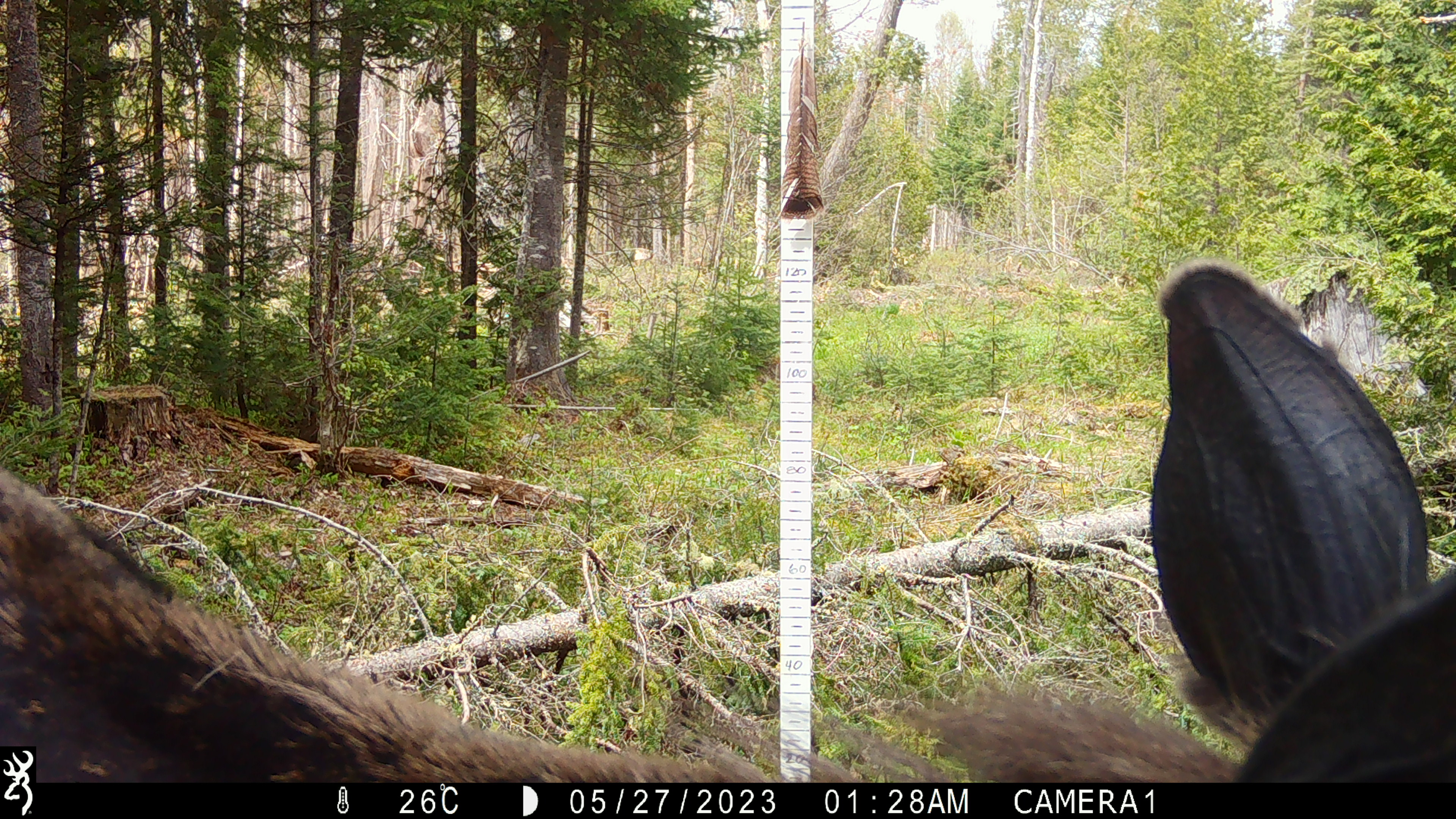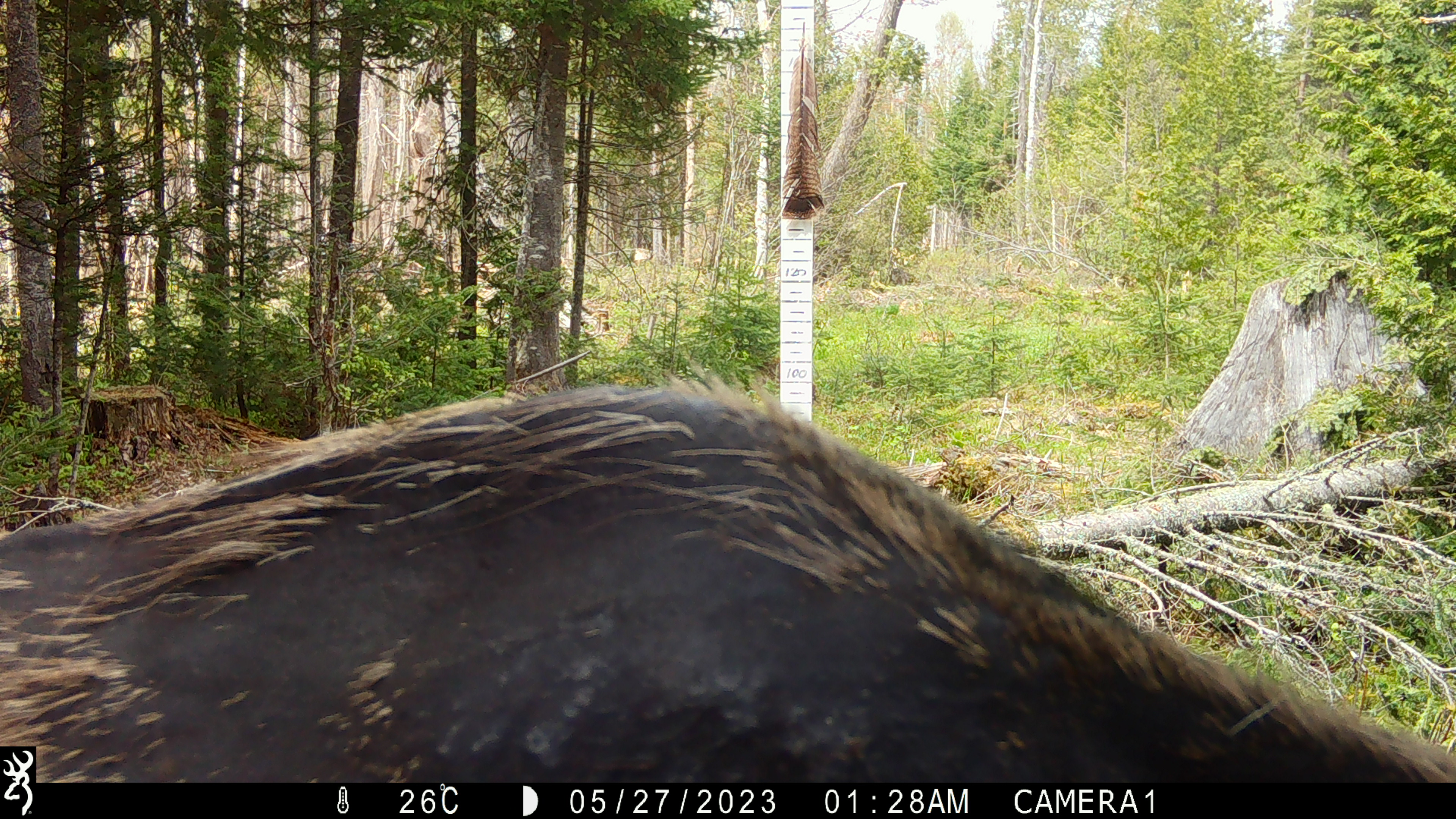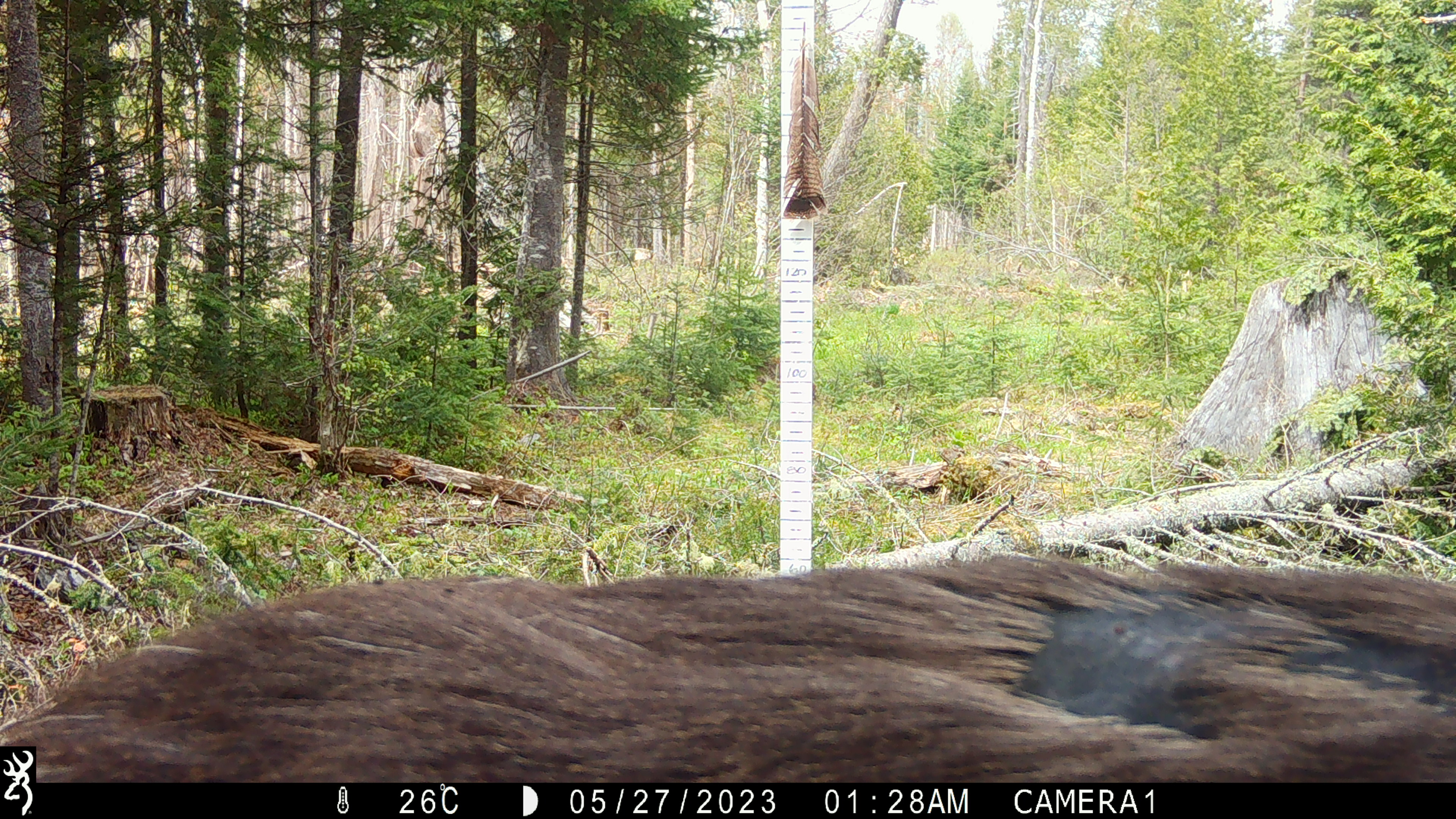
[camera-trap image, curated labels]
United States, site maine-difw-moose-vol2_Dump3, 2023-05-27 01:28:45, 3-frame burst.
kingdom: Animalia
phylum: Chordata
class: Mammalia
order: Artiodactyla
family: Cervidae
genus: Alces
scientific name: Alces alces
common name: moose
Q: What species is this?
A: Moose (Alces alces).